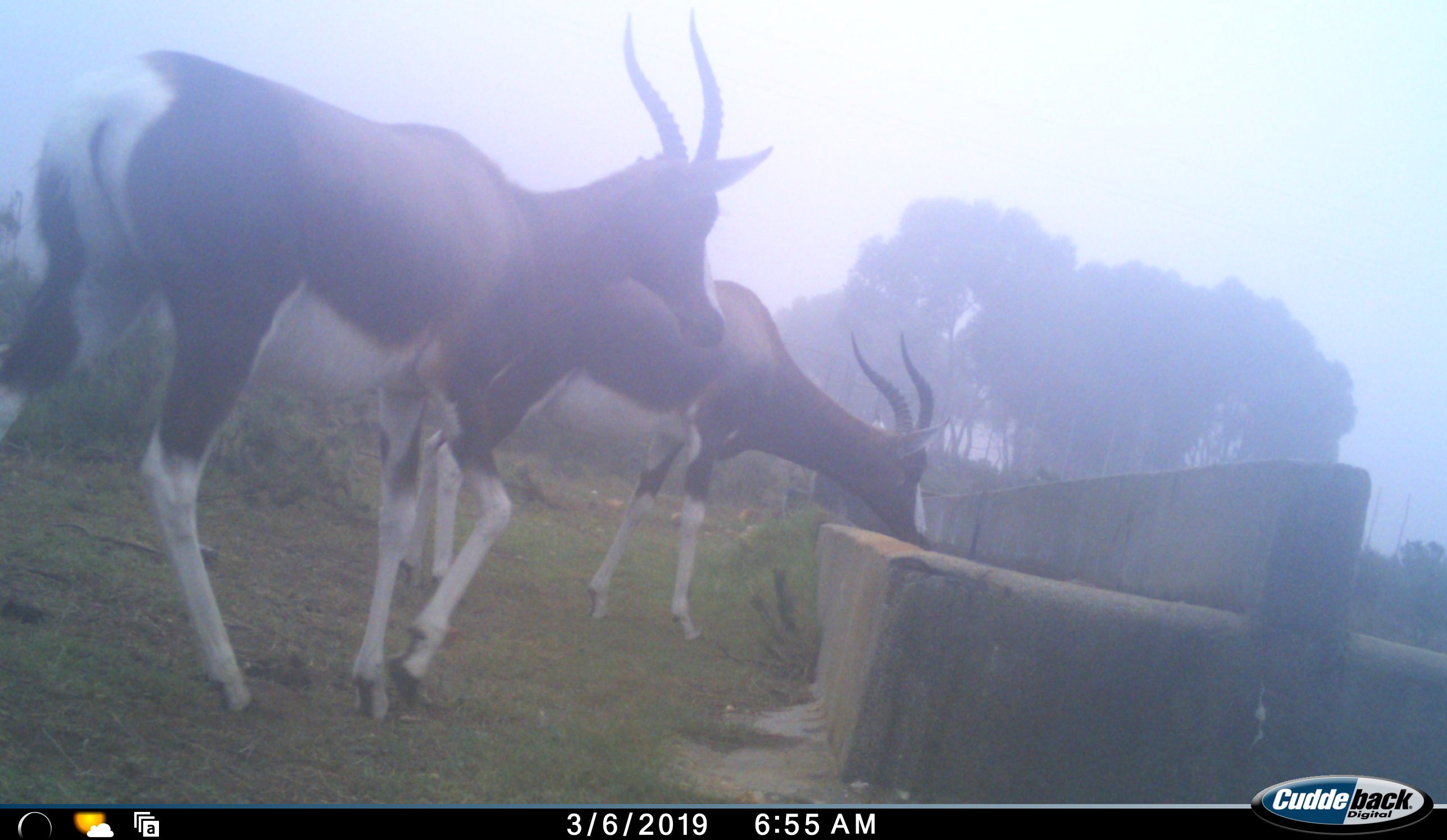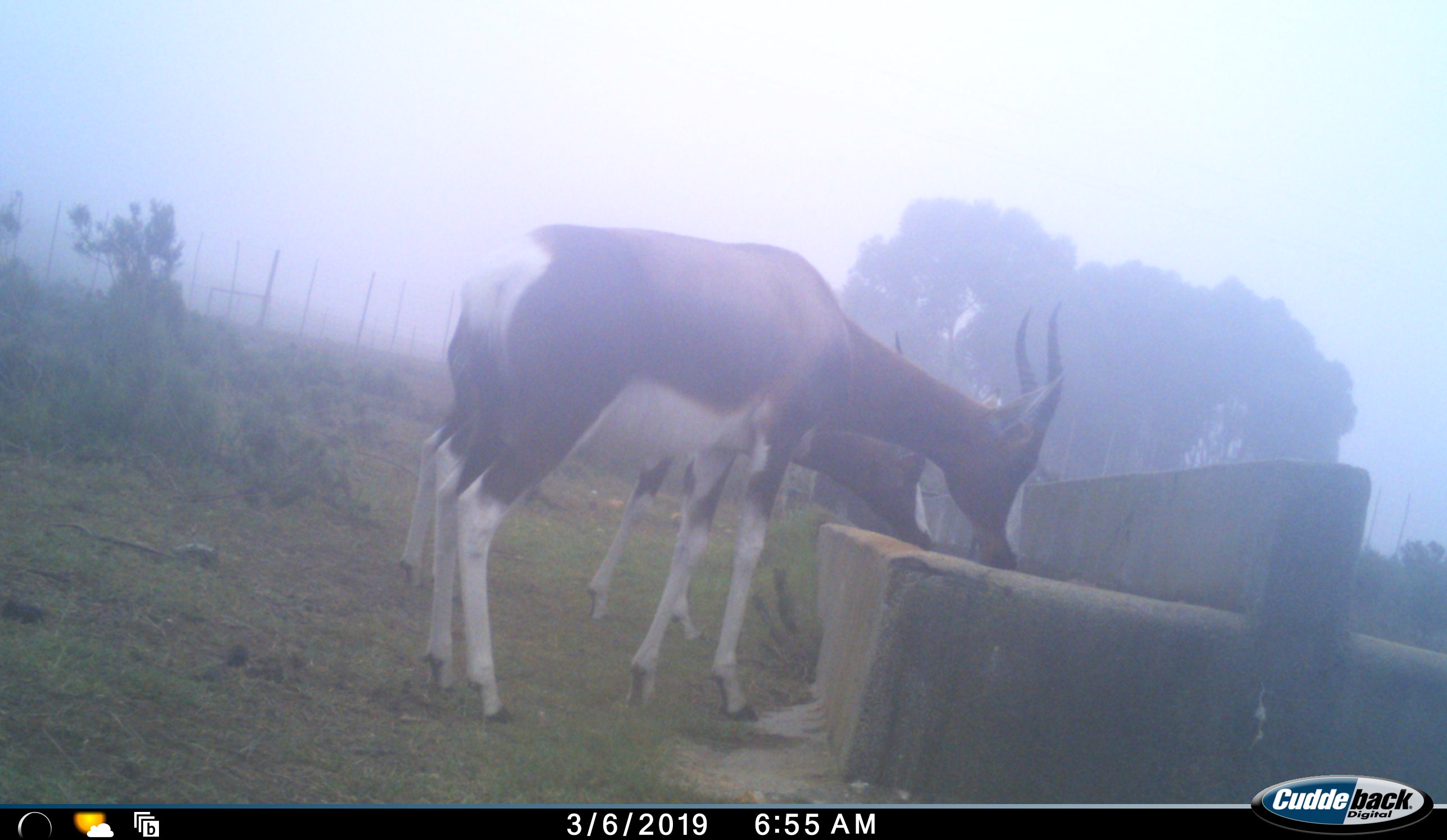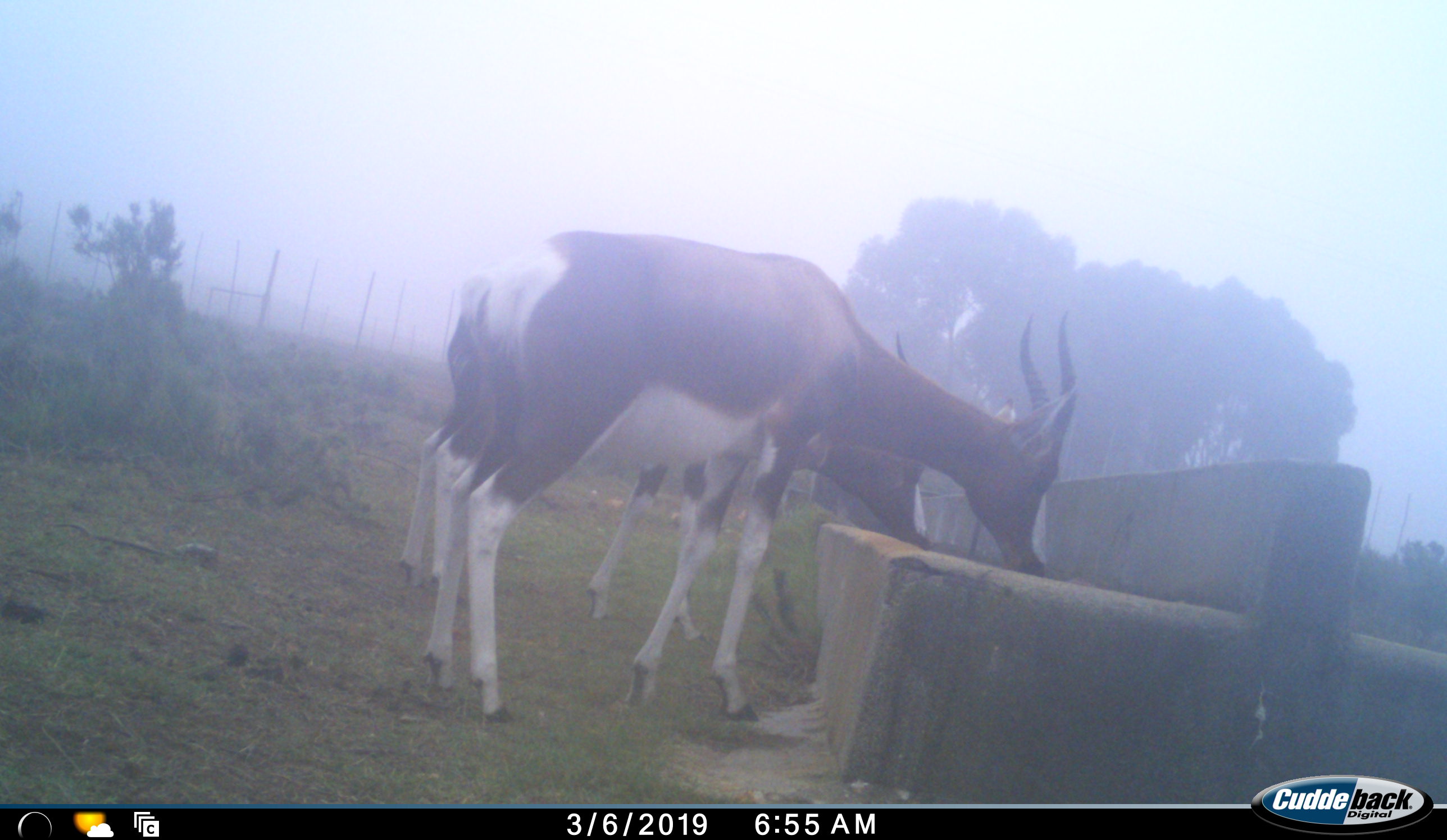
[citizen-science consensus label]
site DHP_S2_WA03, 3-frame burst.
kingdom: Animalia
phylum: Chordata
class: Mammalia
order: Artiodactyla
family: Bovidae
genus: Damaliscus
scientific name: Damaliscus pygargus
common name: bontebok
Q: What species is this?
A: Bontebok (Damaliscus pygargus).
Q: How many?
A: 2.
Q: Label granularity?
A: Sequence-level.